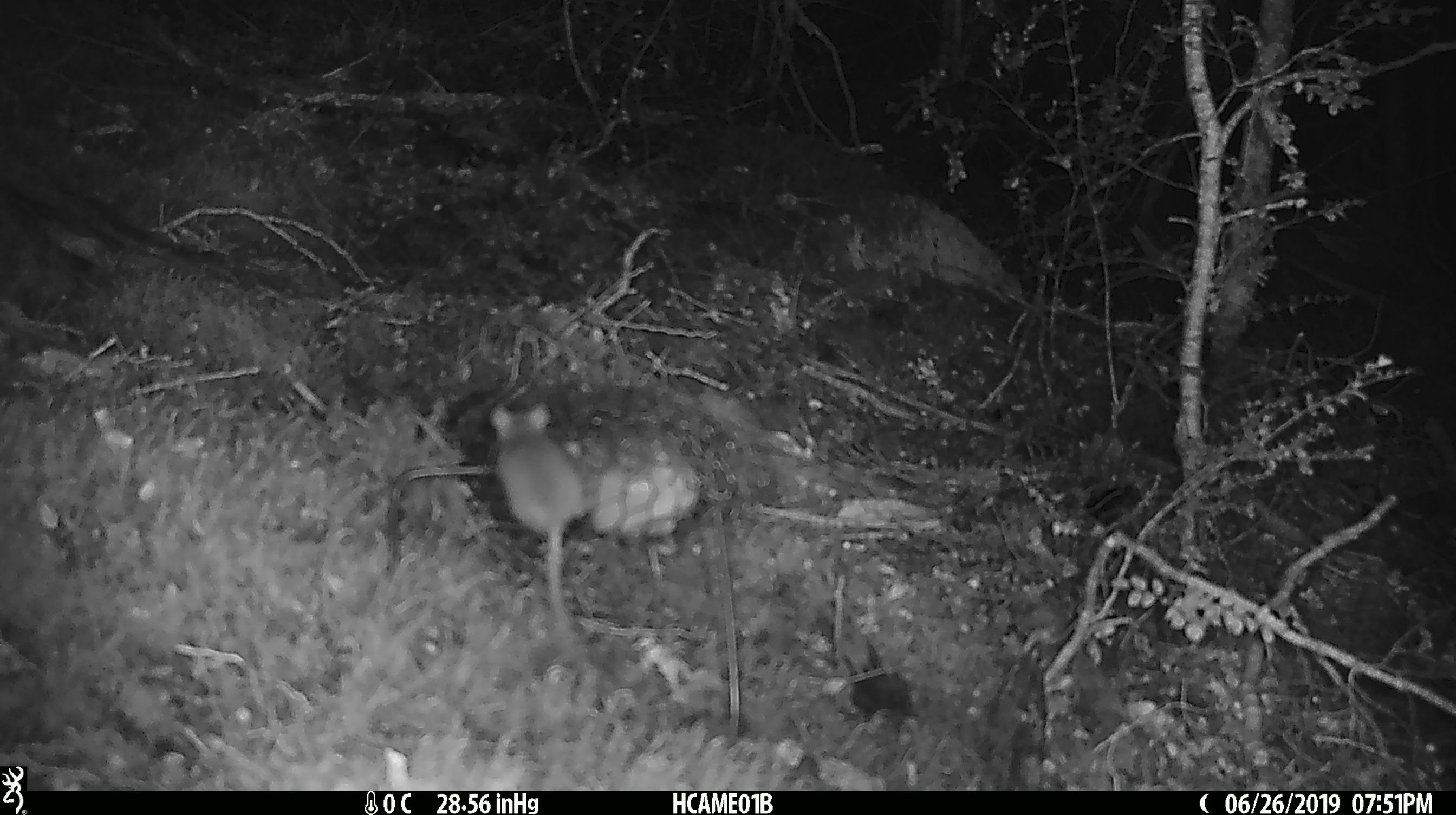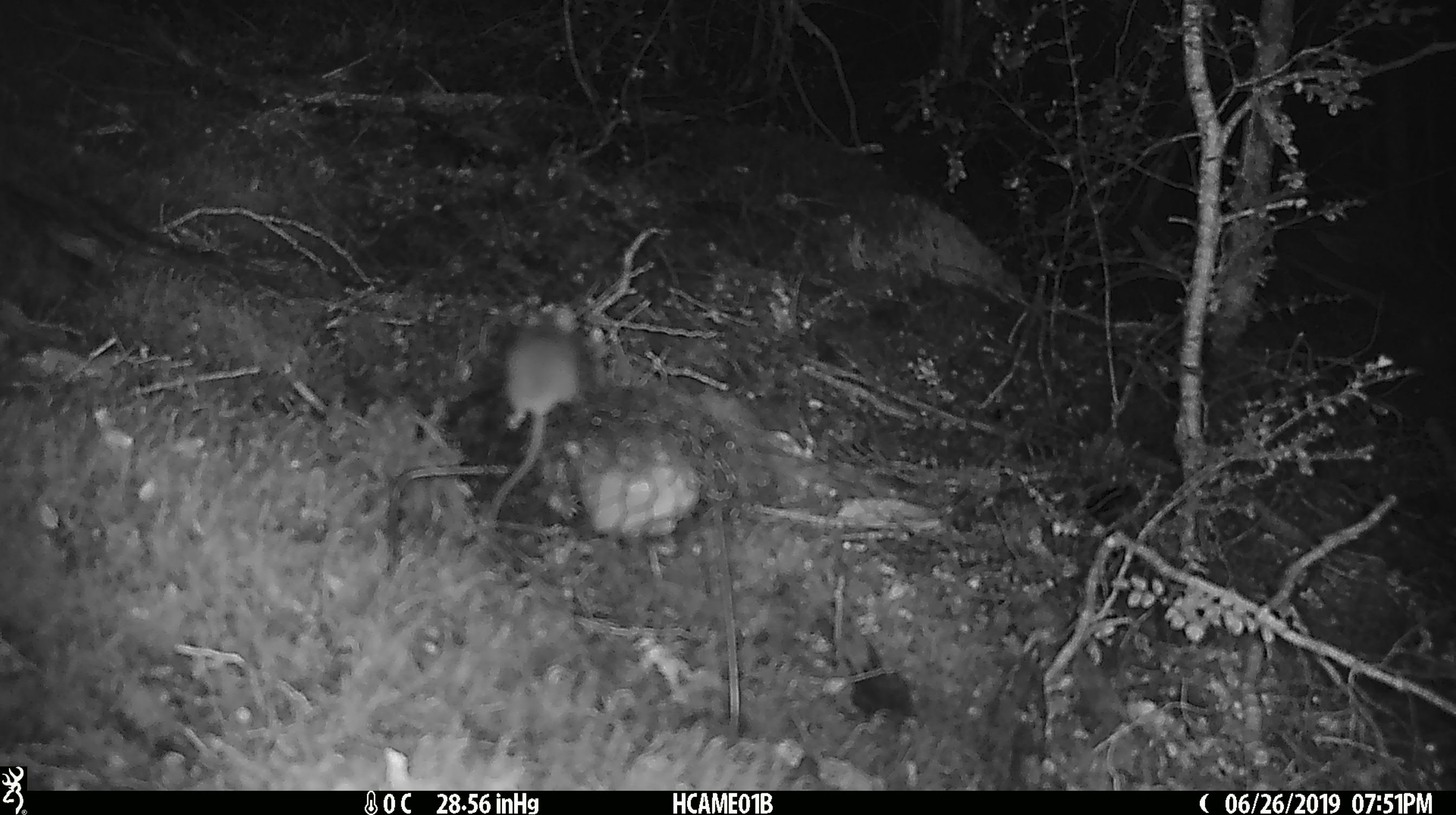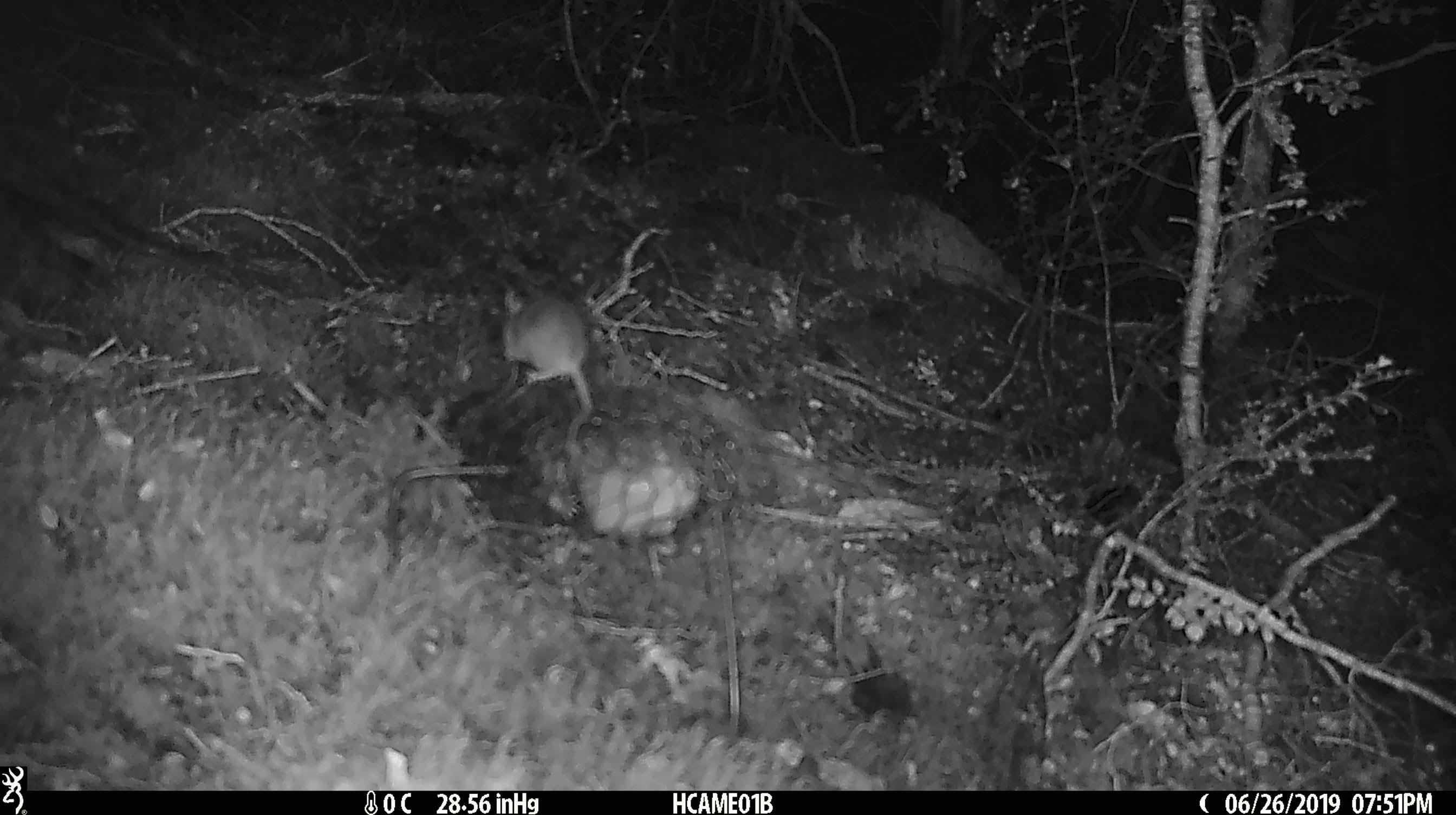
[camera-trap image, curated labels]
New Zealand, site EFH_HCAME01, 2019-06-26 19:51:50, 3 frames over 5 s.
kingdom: Animalia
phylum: Chordata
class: Mammalia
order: Rodentia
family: Muridae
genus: Mus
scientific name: Mus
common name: mouse